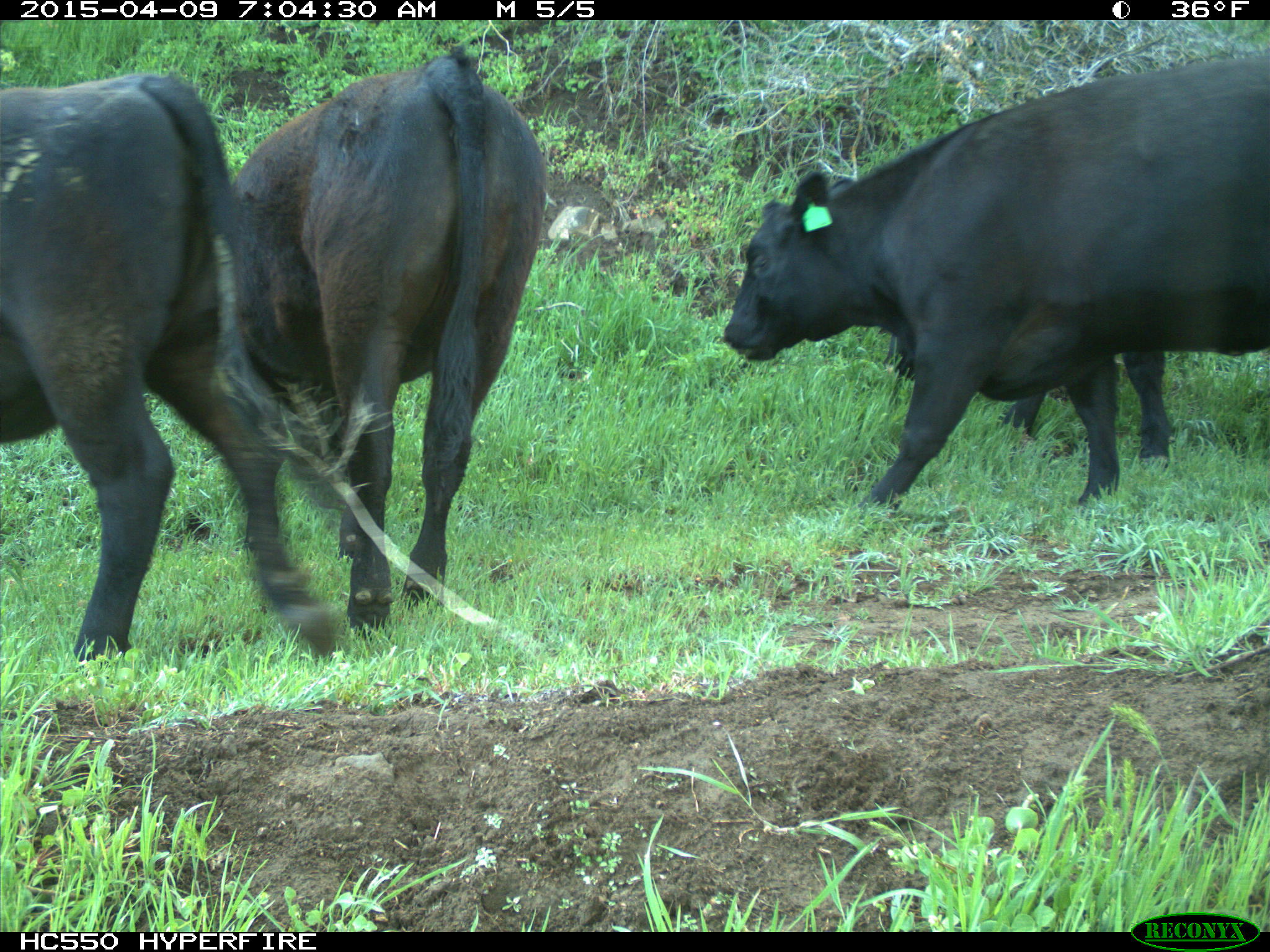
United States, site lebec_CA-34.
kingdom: Animalia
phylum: Chordata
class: Mammalia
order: Artiodactyla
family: Bovidae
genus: Bos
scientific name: Bos taurus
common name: domestic cow